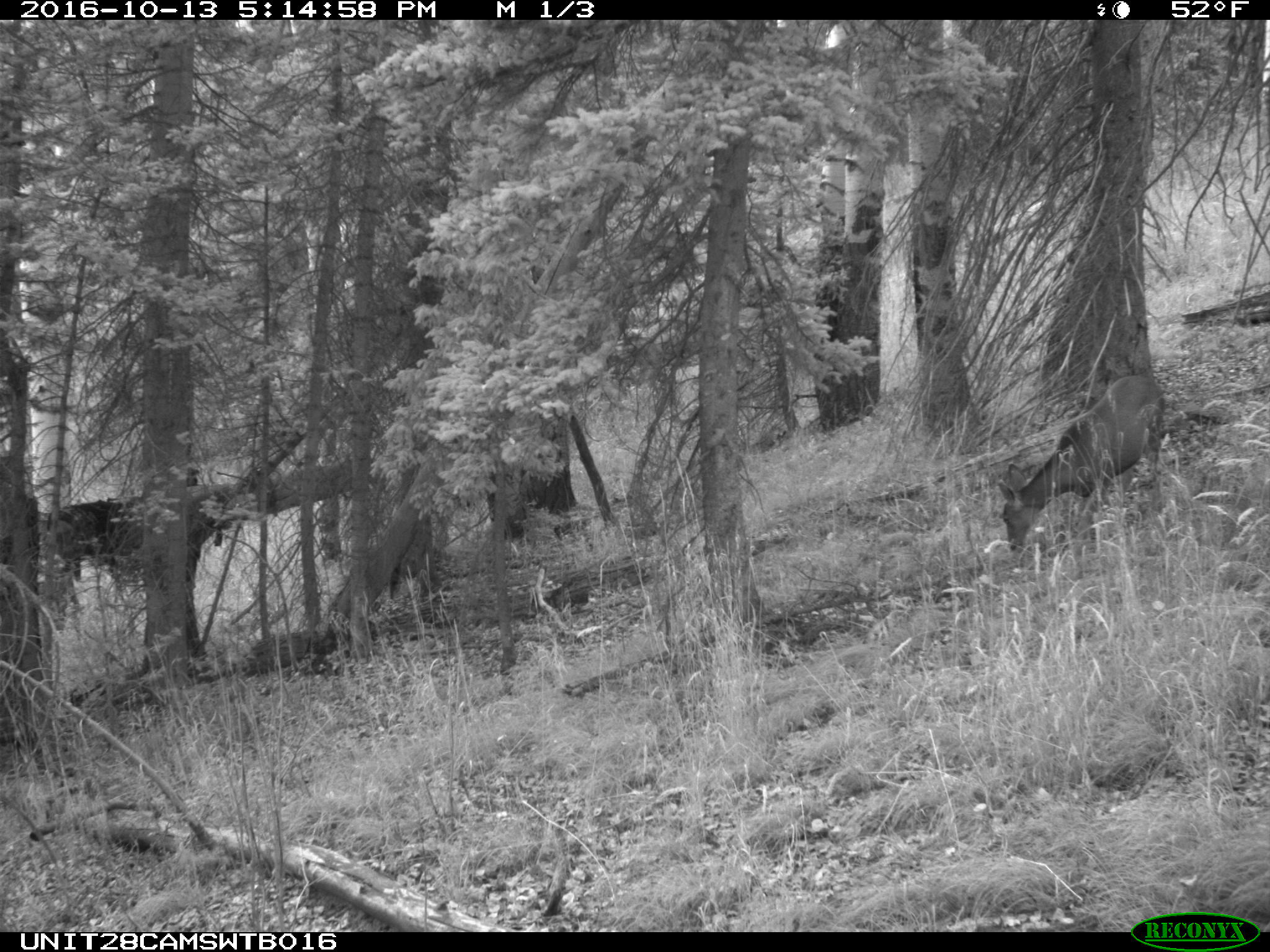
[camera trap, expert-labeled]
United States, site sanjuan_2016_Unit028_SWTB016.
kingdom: Animalia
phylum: Chordata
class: Mammalia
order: Artiodactyla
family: Cervidae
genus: Odocoileus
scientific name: Odocoileus hemionus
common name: mule deer